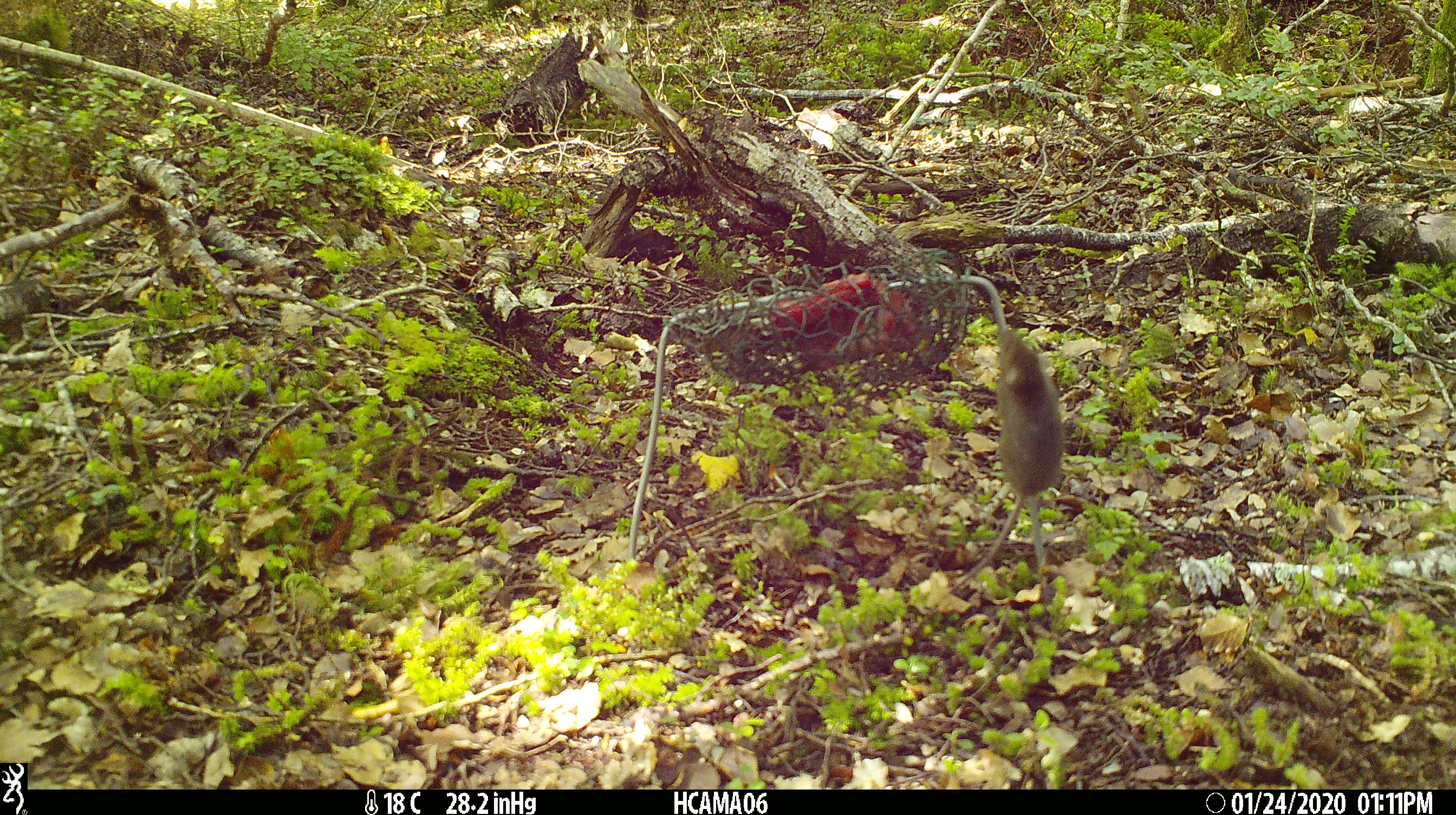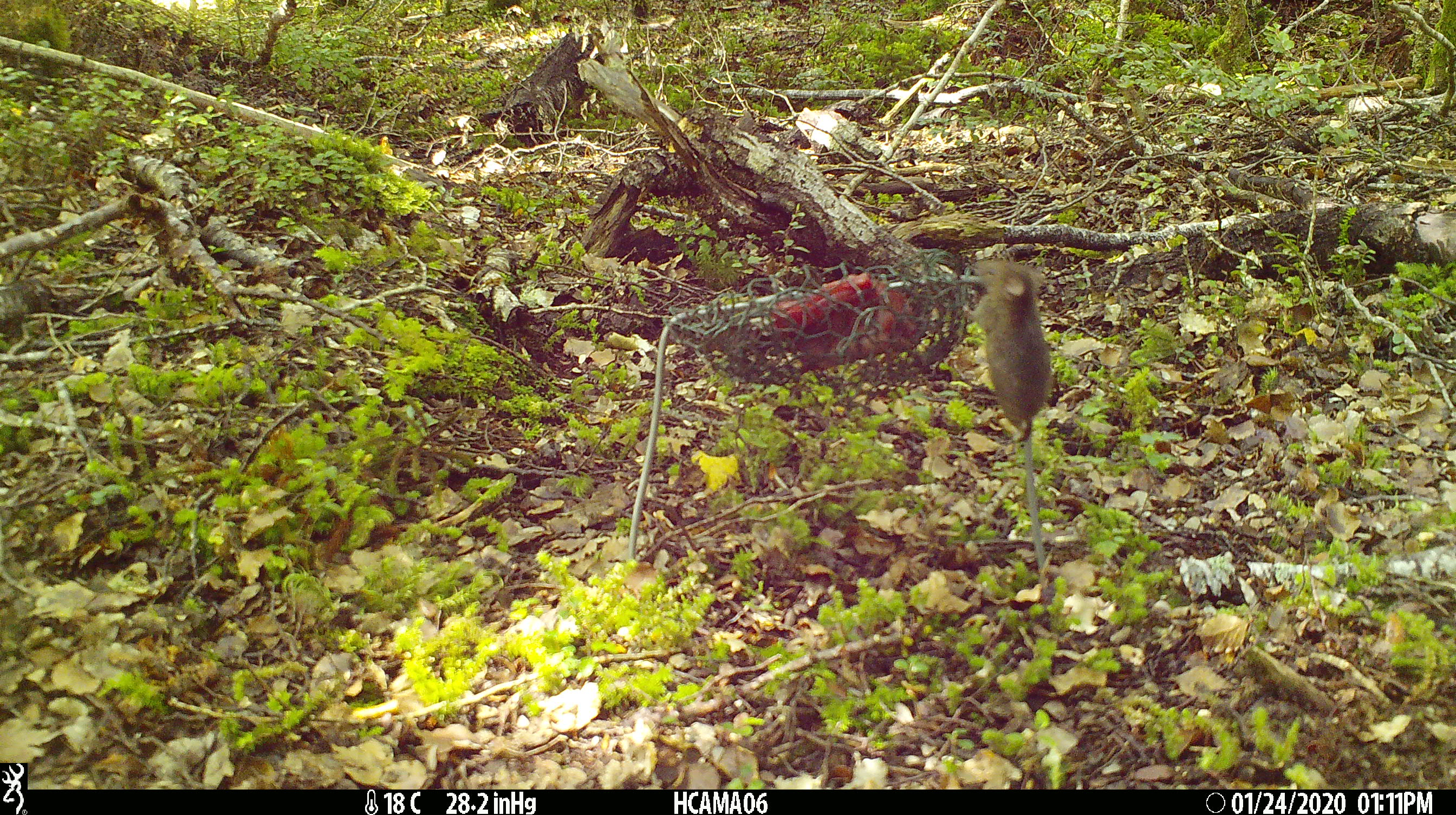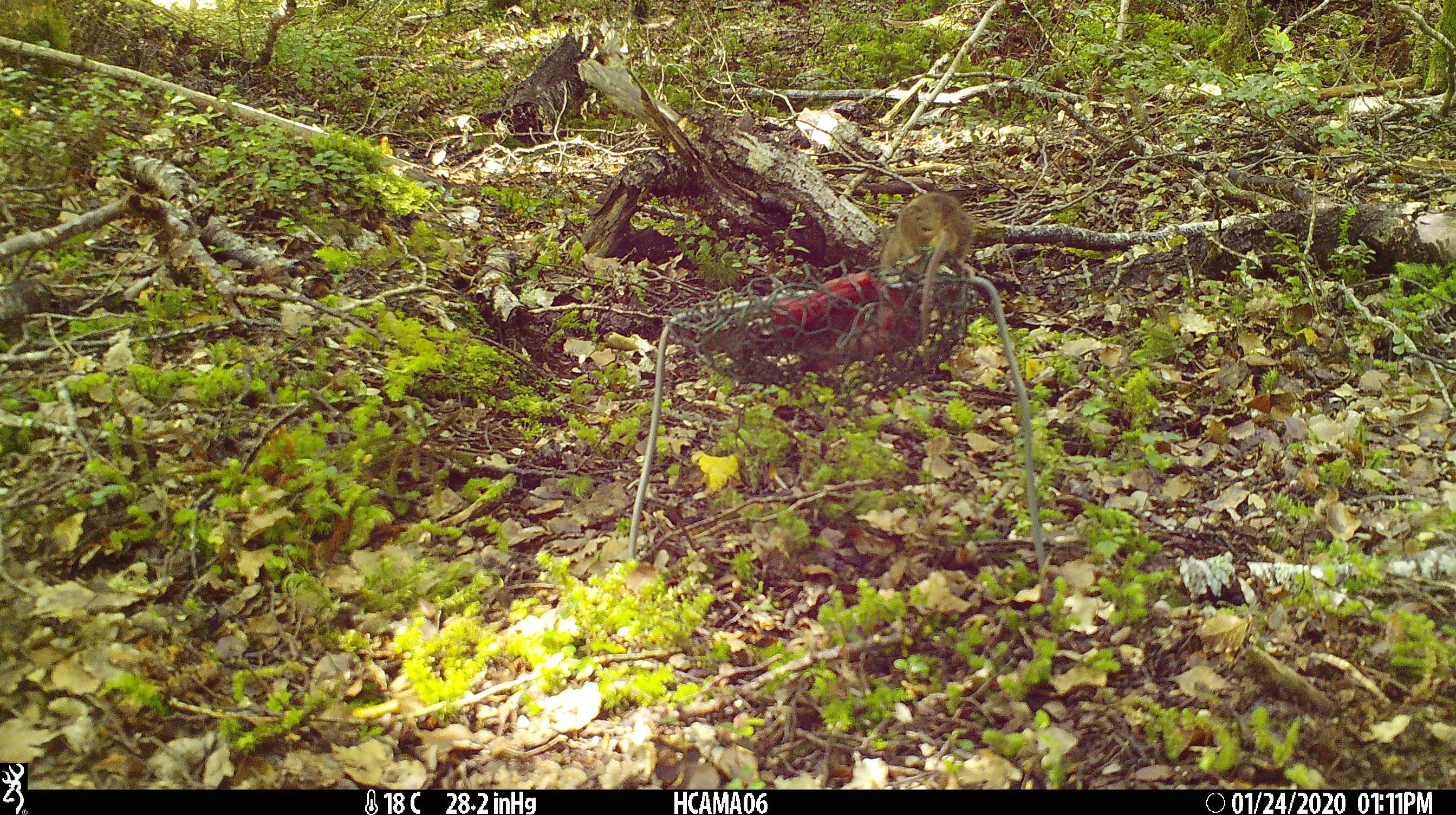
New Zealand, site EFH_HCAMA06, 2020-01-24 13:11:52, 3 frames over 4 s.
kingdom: Animalia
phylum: Chordata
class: Mammalia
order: Rodentia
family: Muridae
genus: Mus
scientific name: Mus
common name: mouse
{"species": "mouse (Mus)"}